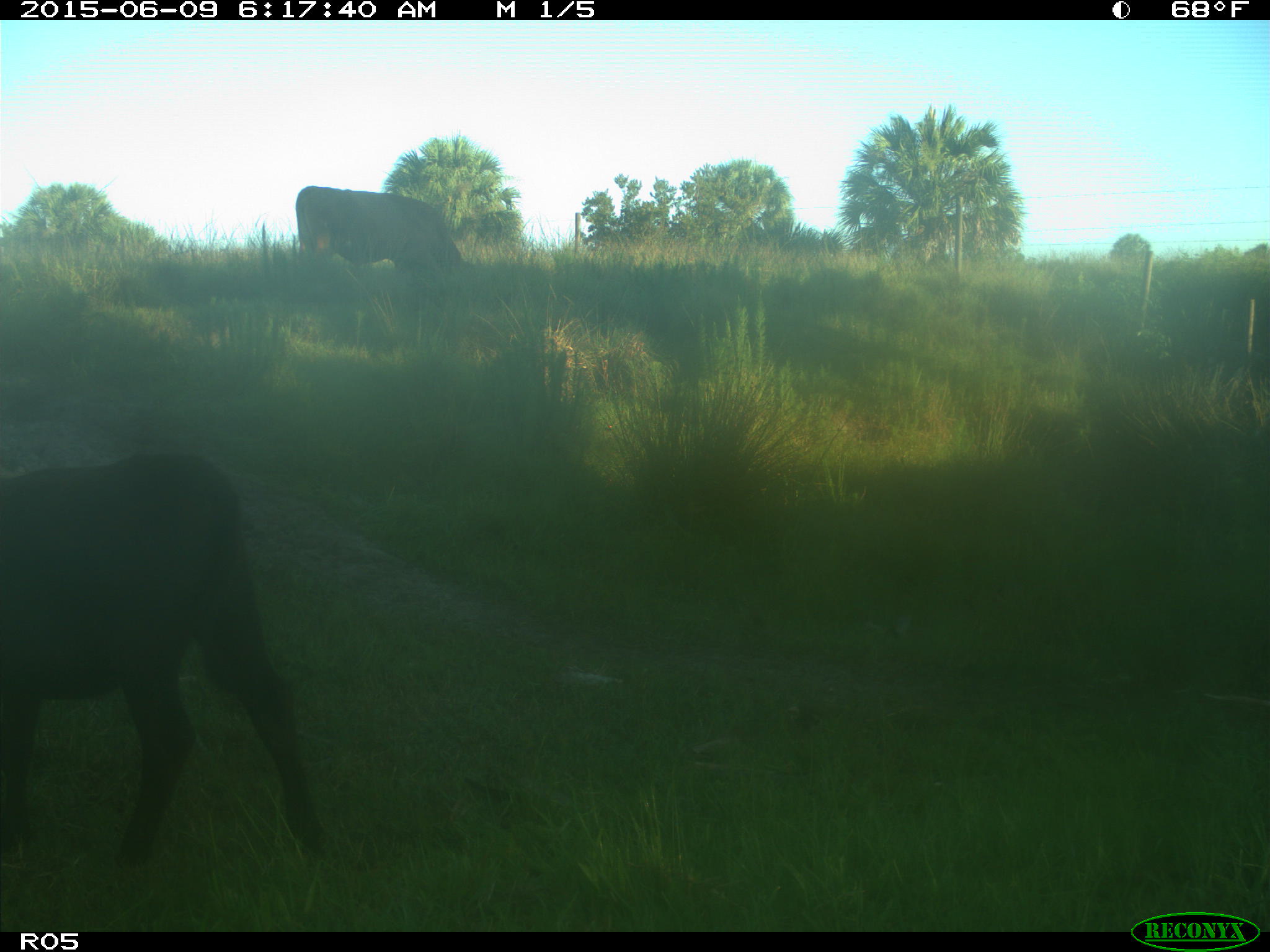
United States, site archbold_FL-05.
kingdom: Animalia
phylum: Chordata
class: Mammalia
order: Artiodactyla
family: Bovidae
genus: Bos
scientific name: Bos taurus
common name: domestic cow